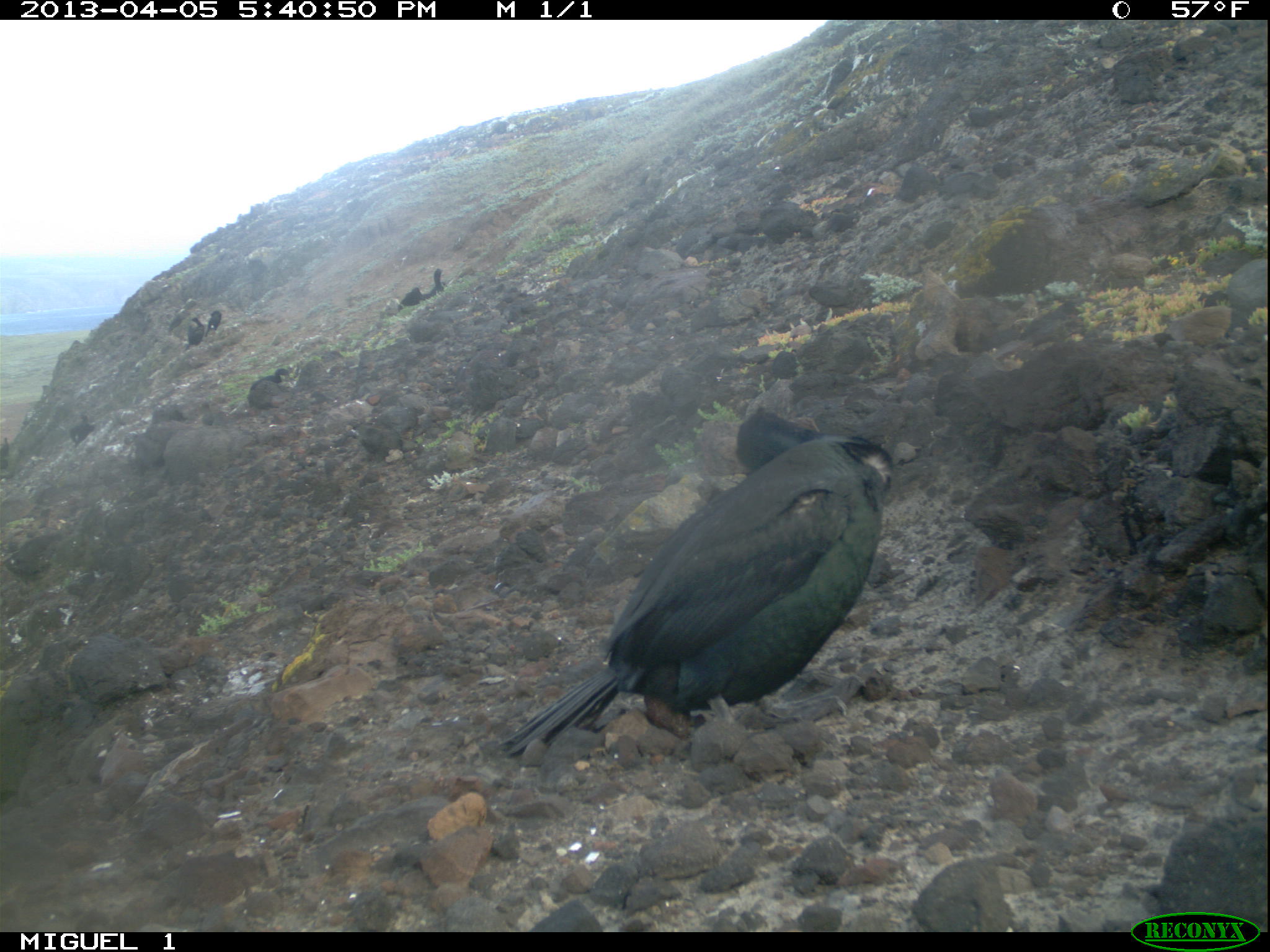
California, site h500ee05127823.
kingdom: Animalia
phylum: Chordata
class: Aves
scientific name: Aves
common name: bird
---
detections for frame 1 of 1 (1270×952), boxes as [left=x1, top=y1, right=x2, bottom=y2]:
bird: [left=499, top=408, right=890, bottom=760]; [left=69, top=412, right=93, bottom=446]; [left=421, top=268, right=445, bottom=302]; [left=250, top=368, right=287, bottom=390]; [left=205, top=307, right=221, bottom=336]; [left=188, top=316, right=203, bottom=345]